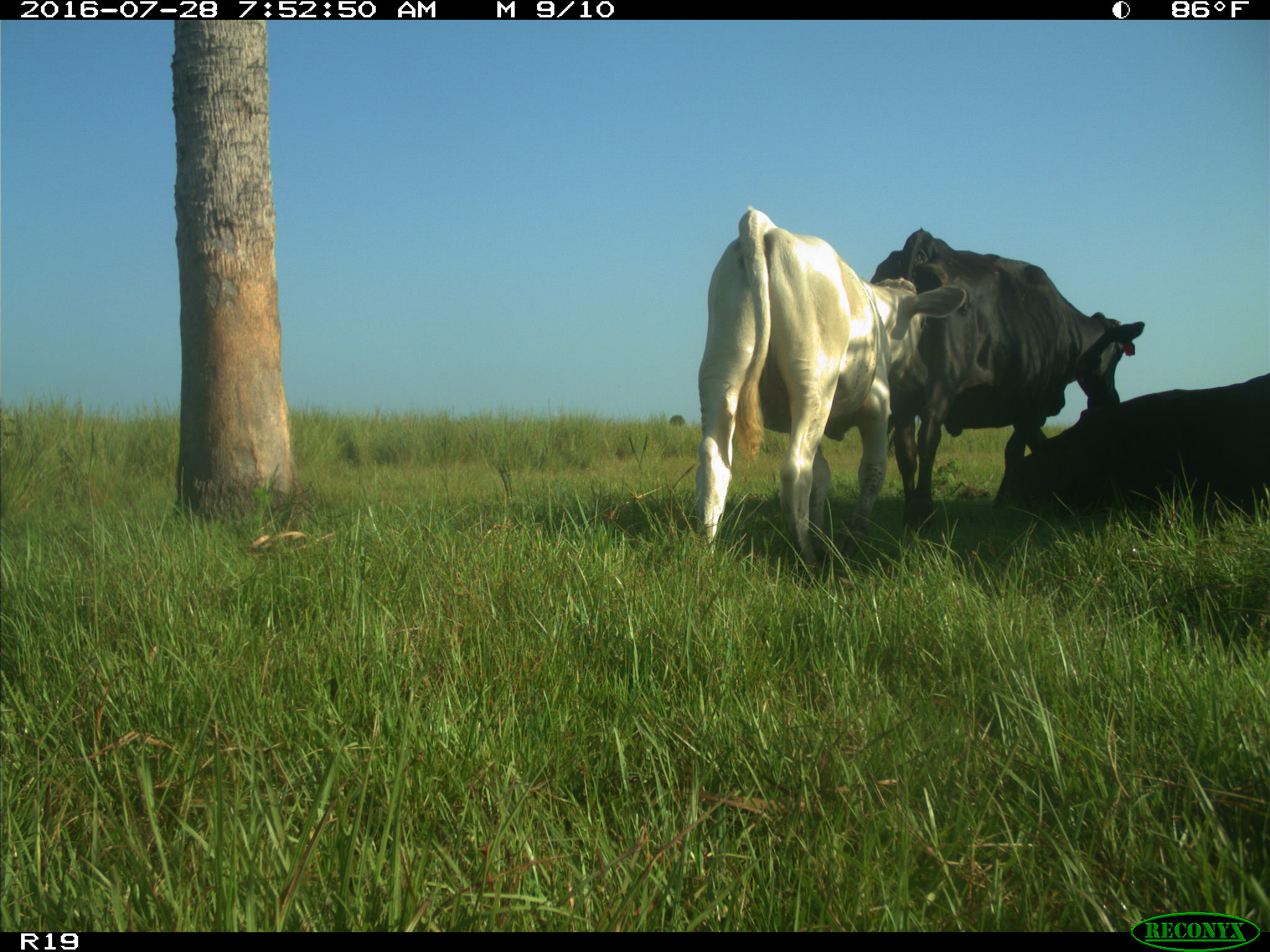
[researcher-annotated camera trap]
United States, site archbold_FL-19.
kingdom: Animalia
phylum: Chordata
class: Mammalia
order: Artiodactyla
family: Bovidae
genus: Bos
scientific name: Bos taurus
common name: domestic cow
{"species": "Bos taurus (domestic cow)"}